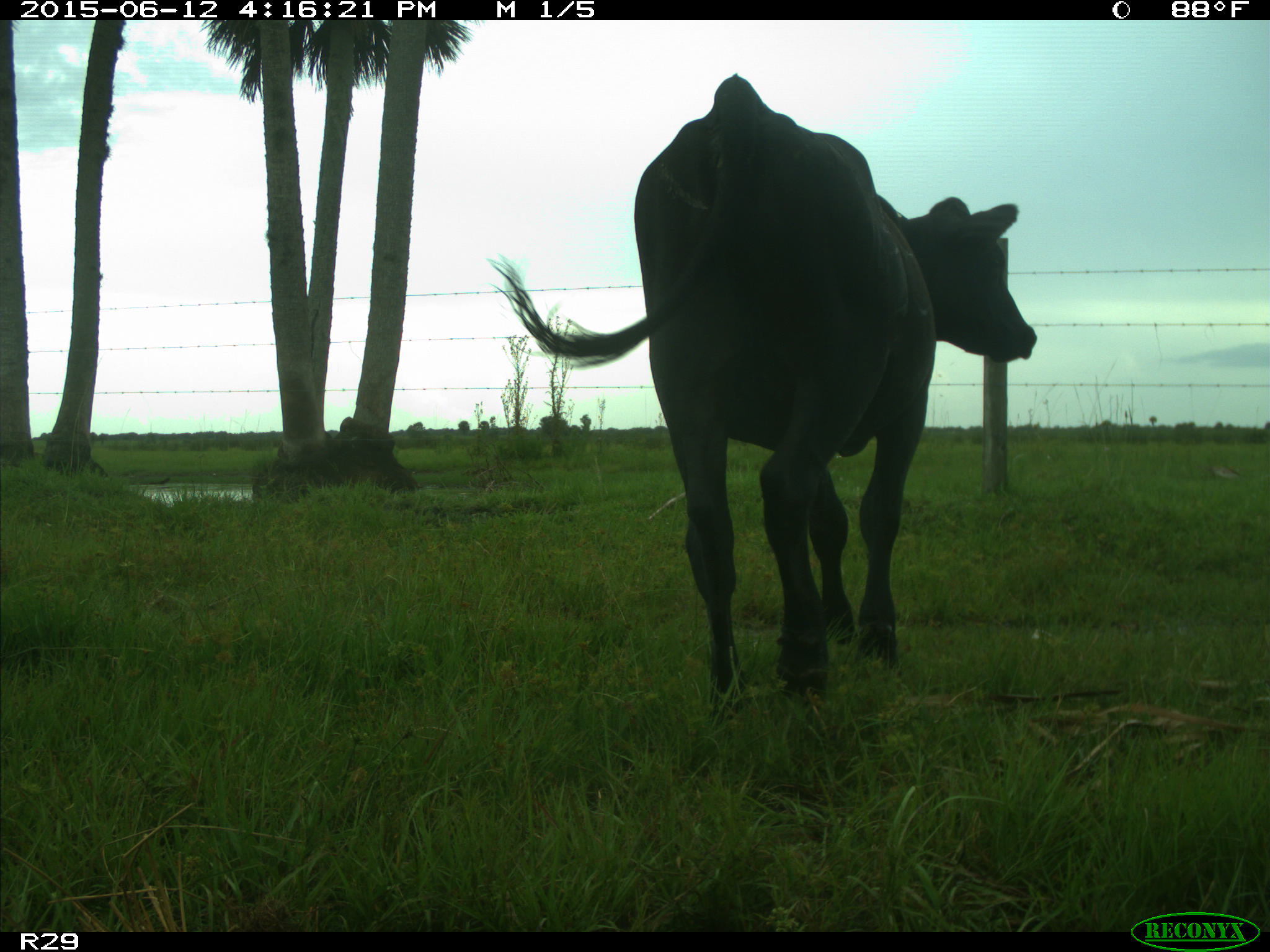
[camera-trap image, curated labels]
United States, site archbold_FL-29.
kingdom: Animalia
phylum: Chordata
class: Mammalia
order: Artiodactyla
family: Bovidae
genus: Bos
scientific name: Bos taurus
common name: domestic cow